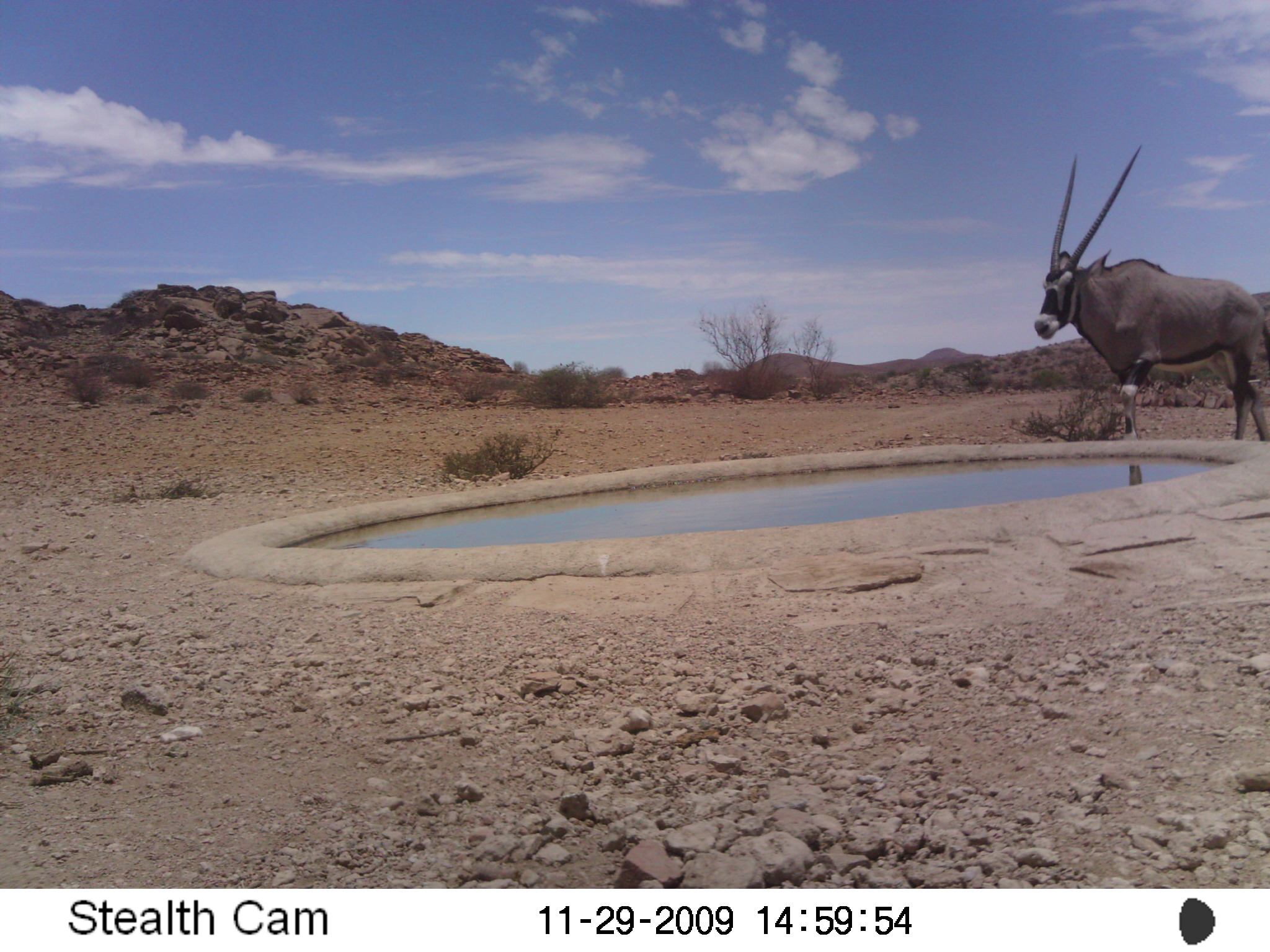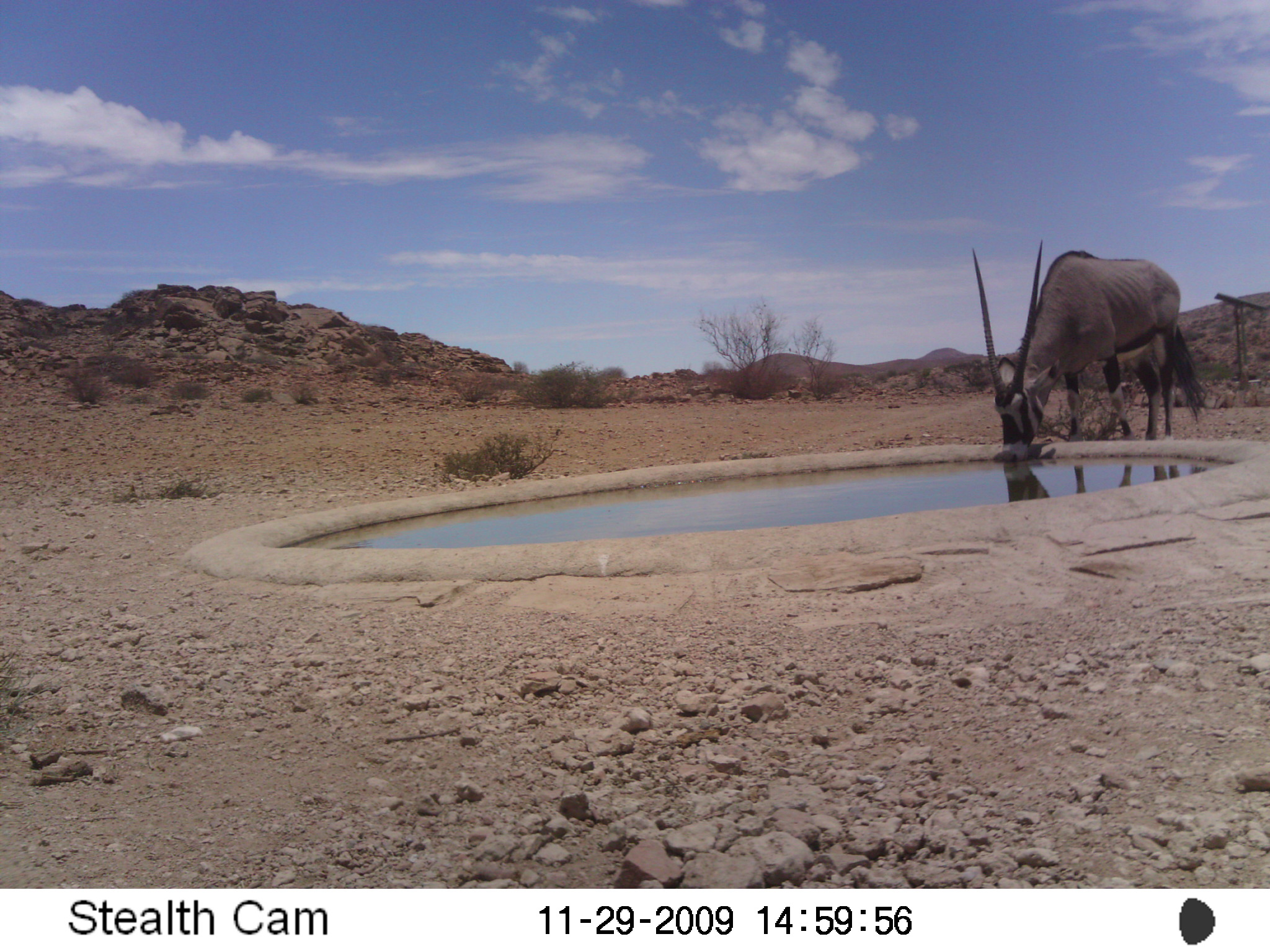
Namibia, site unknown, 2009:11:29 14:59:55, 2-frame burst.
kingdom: Animalia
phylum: Chordata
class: Mammalia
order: Artiodactyla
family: Bovidae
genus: Oryx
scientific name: Oryx gazella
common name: gemsbok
Oryx gazella (gemsbok).